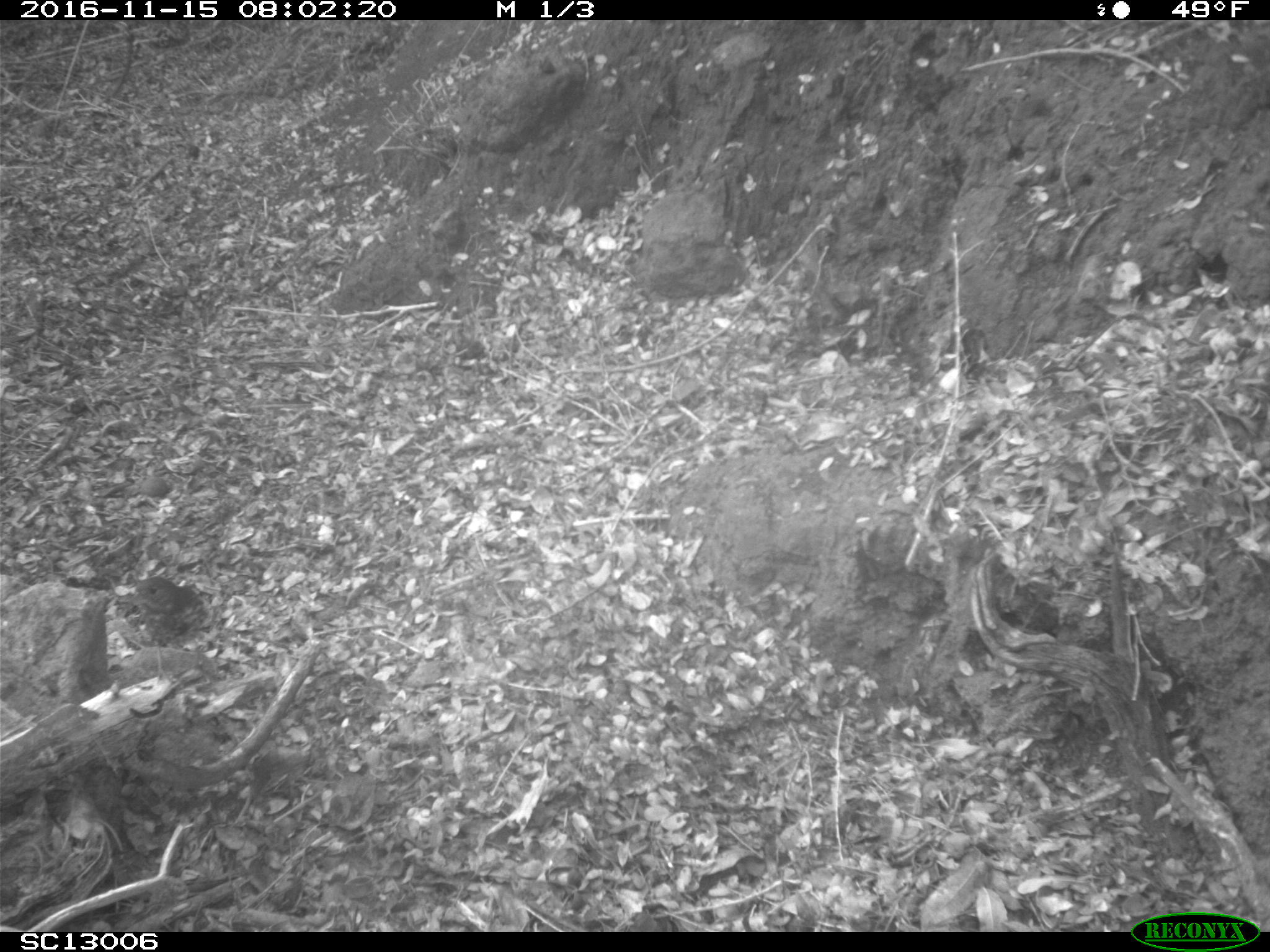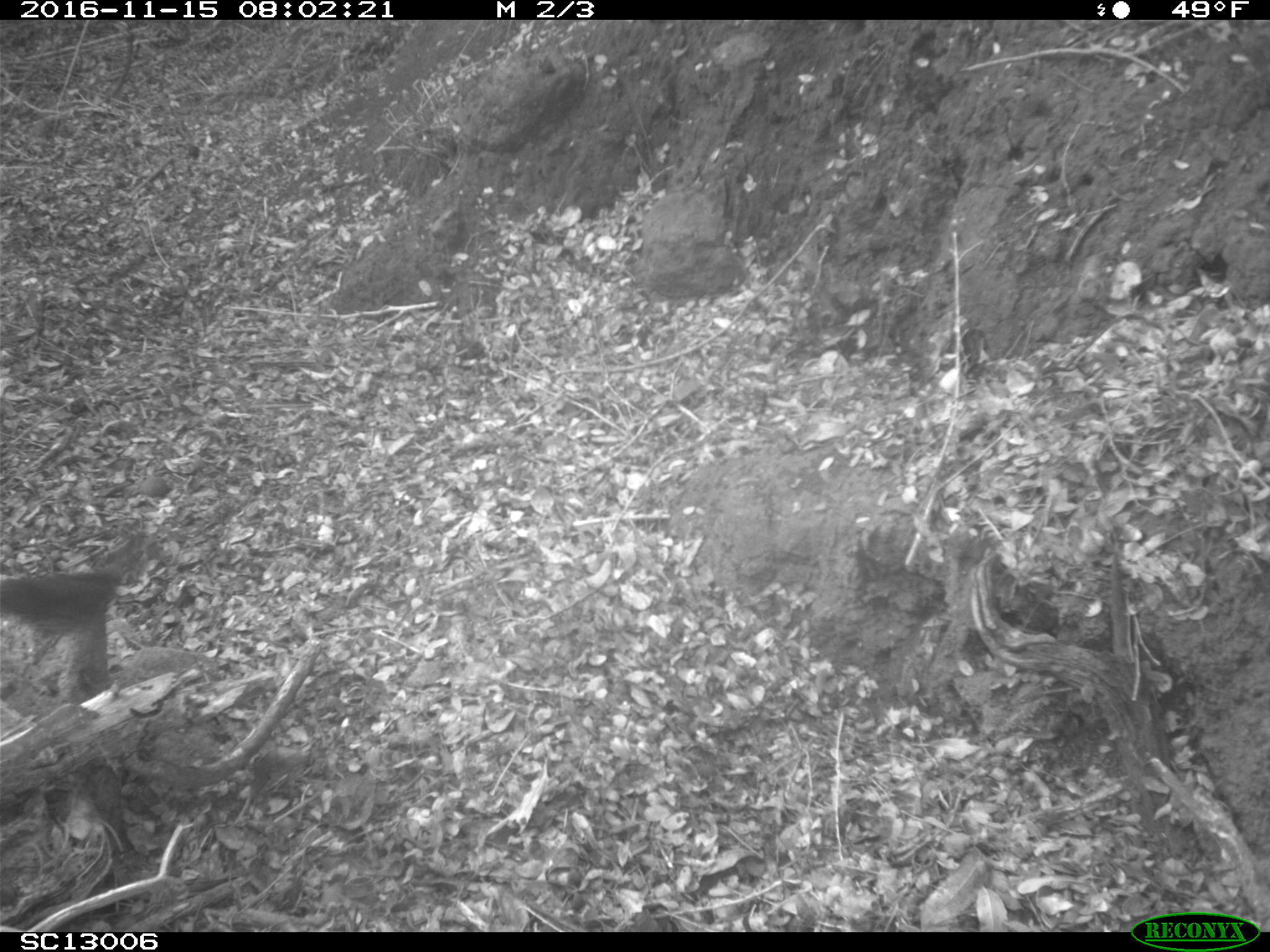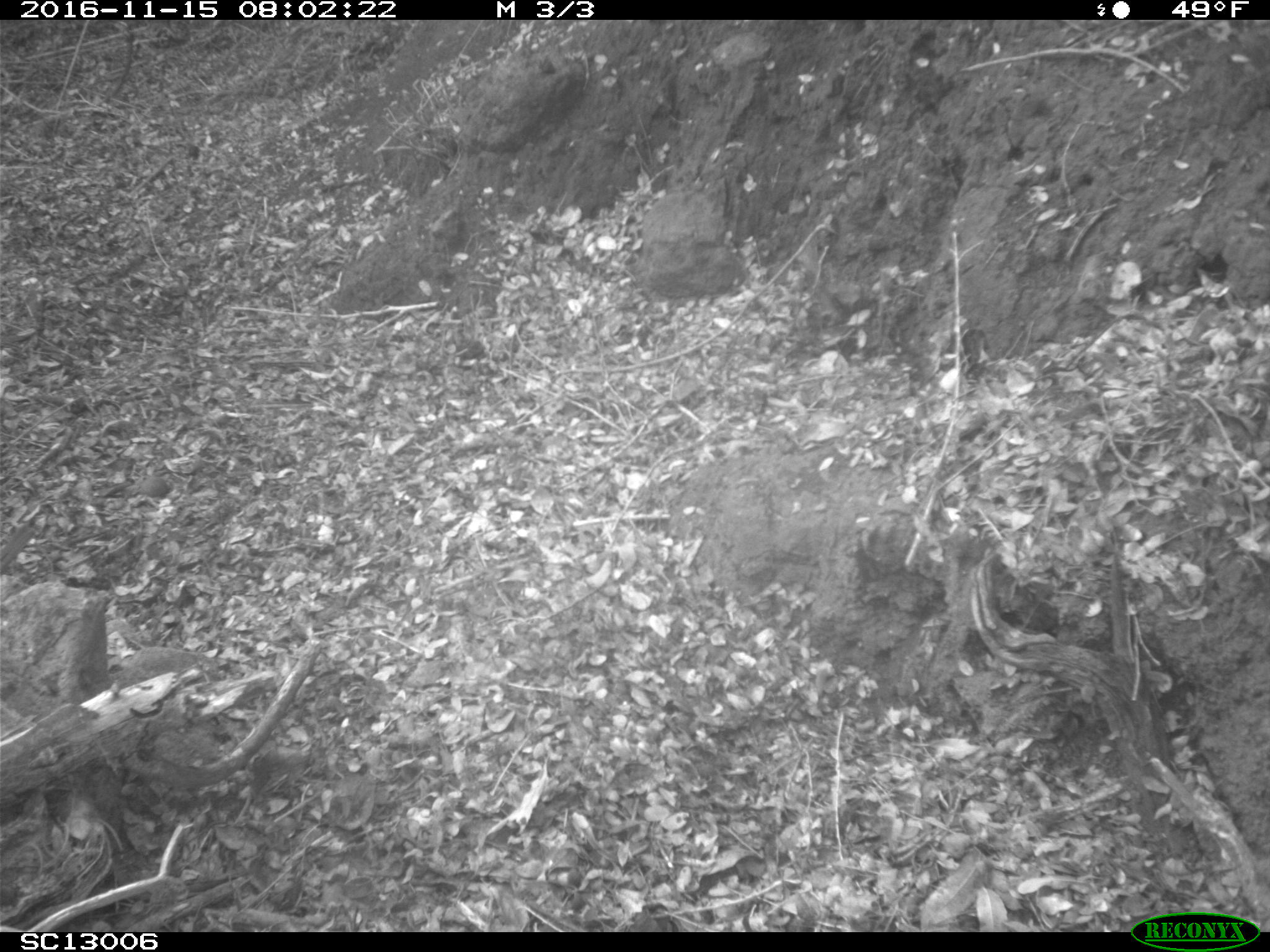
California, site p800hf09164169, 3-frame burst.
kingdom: Animalia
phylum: Chordata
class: Aves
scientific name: Aves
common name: bird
Bird (Aves).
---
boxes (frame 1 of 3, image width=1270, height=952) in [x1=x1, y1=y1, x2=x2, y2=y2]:
bird: [x1=124, y1=576, x2=211, y2=687]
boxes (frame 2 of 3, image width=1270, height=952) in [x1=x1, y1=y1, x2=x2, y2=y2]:
bird: [x1=0, y1=539, x2=161, y2=669]